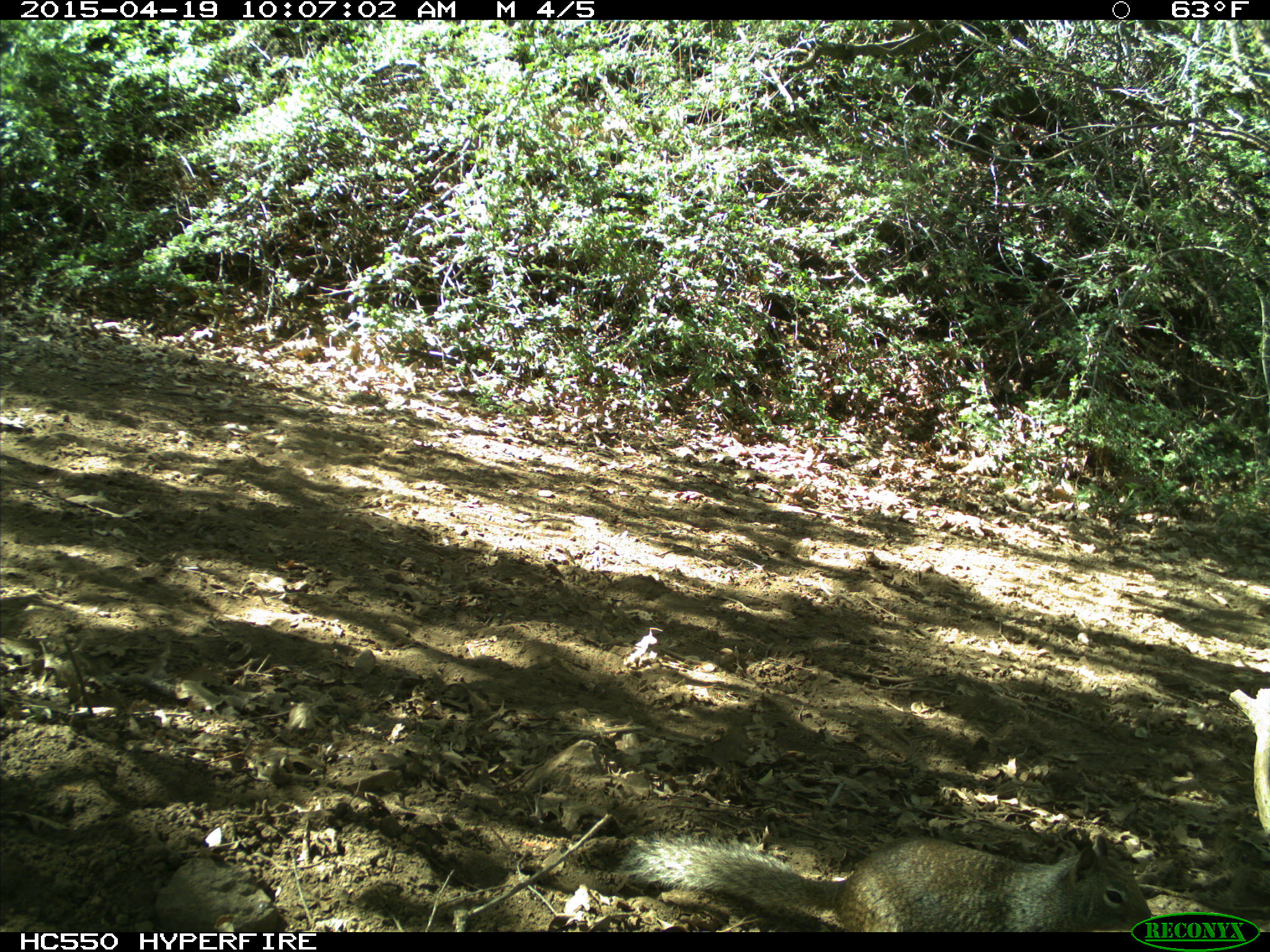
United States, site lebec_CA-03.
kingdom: Animalia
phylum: Chordata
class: Mammalia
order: Rodentia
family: Sciuridae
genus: Otospermophilus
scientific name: Otospermophilus beecheyi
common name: california ground squirrel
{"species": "Otospermophilus beecheyi (california ground squirrel)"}